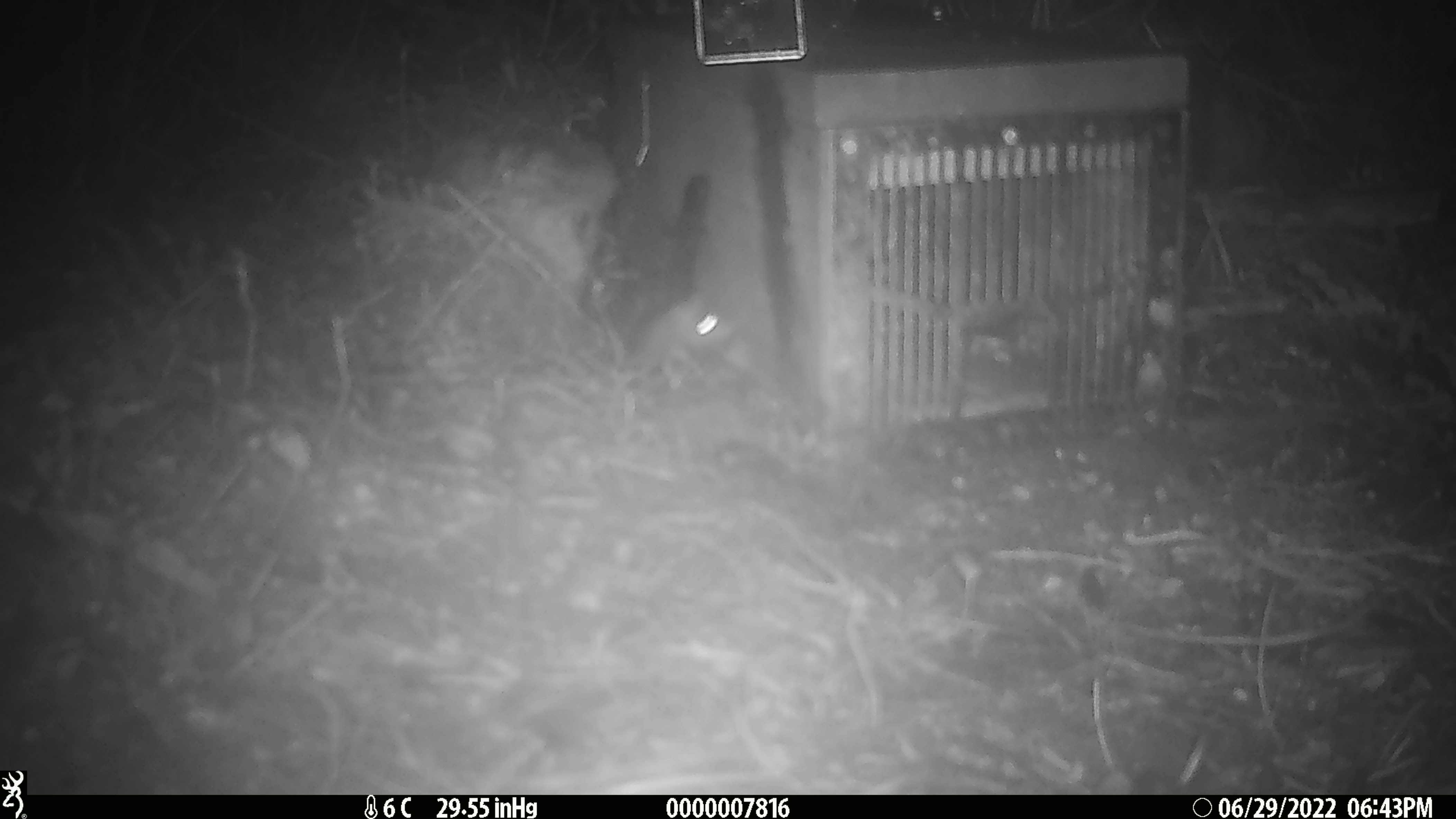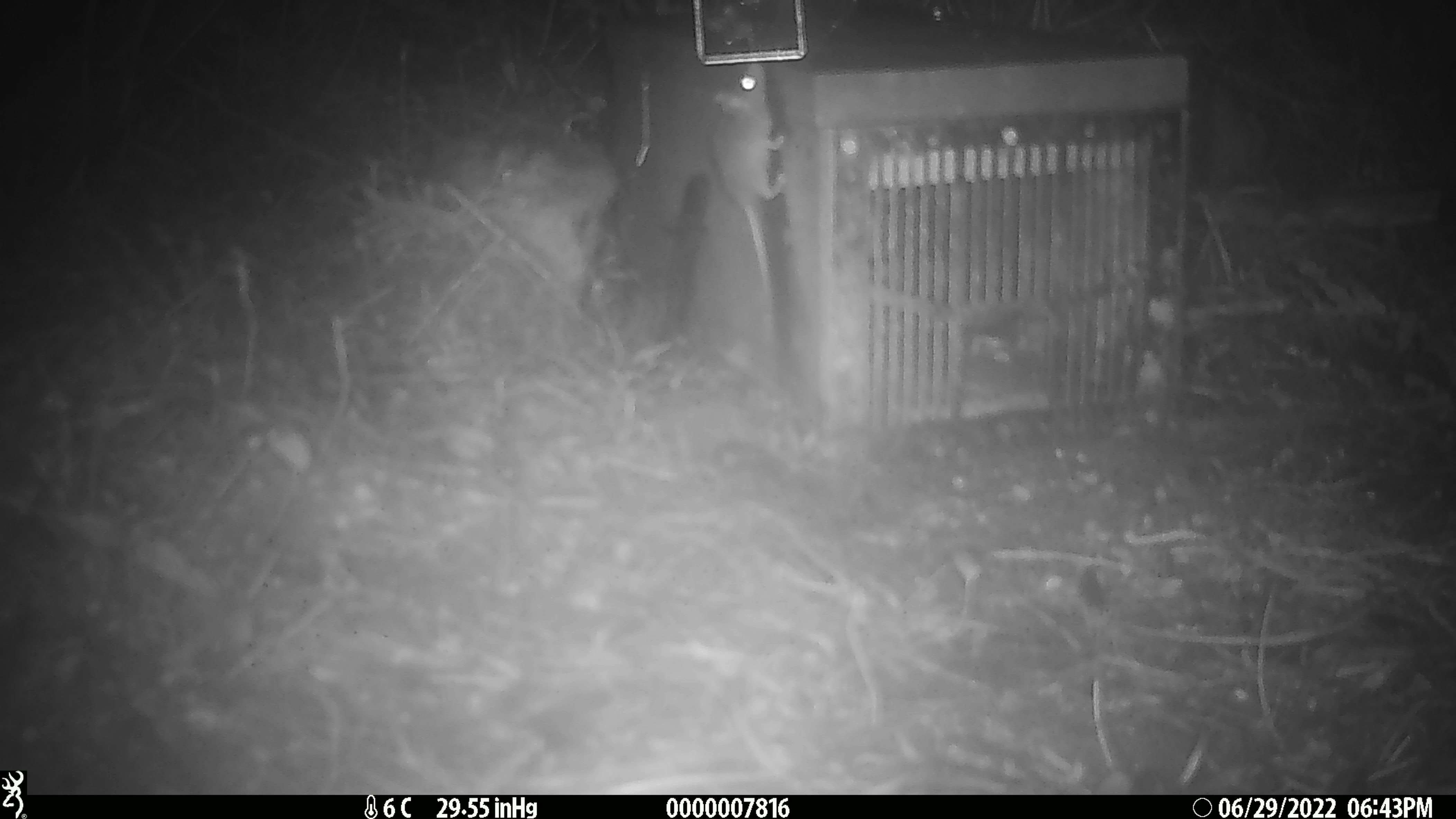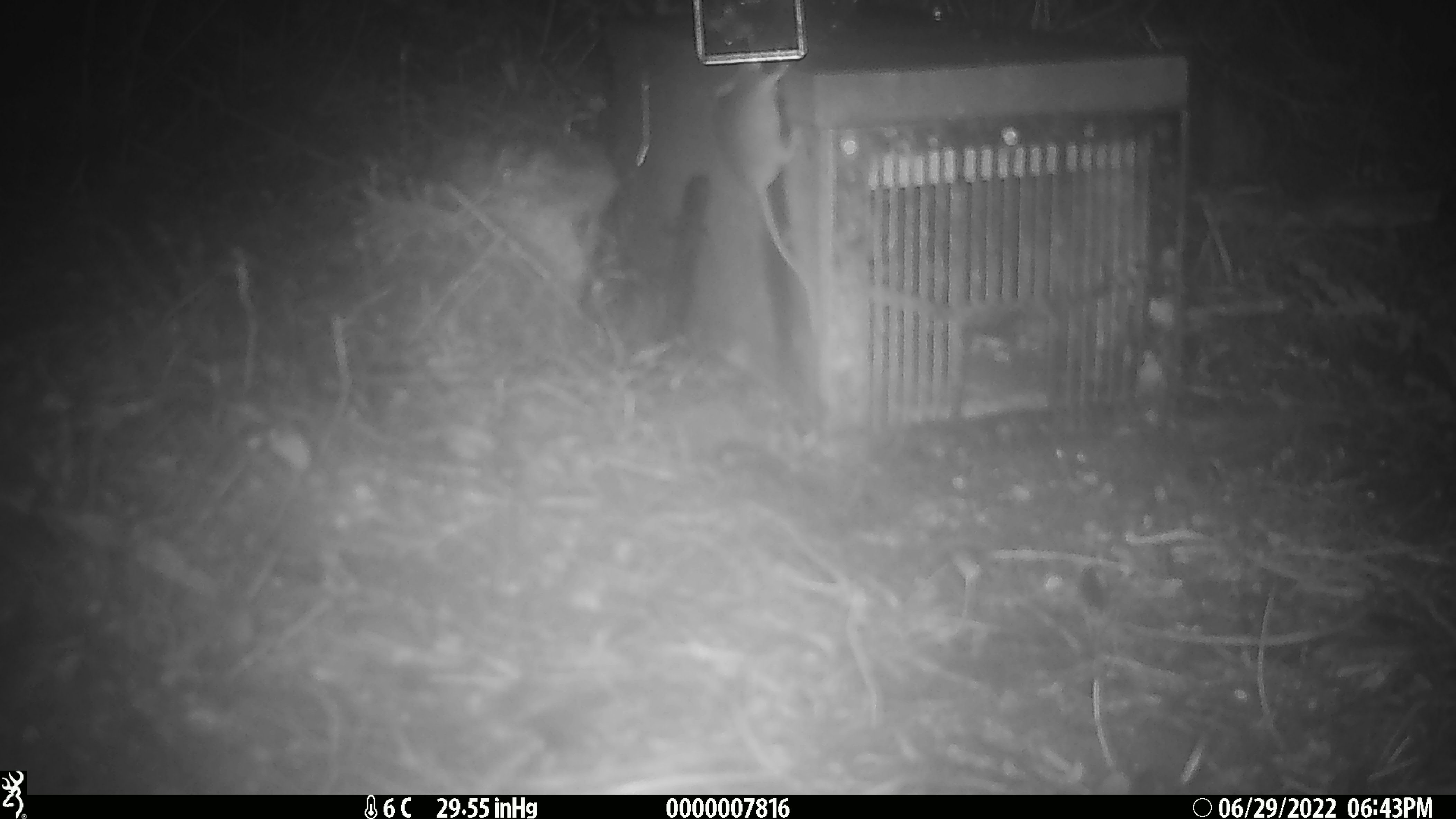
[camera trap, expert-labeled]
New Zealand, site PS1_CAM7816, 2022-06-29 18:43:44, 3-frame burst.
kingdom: Animalia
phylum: Chordata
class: Mammalia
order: Rodentia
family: Muridae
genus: Mus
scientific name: Mus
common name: mouse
Mouse (Mus).